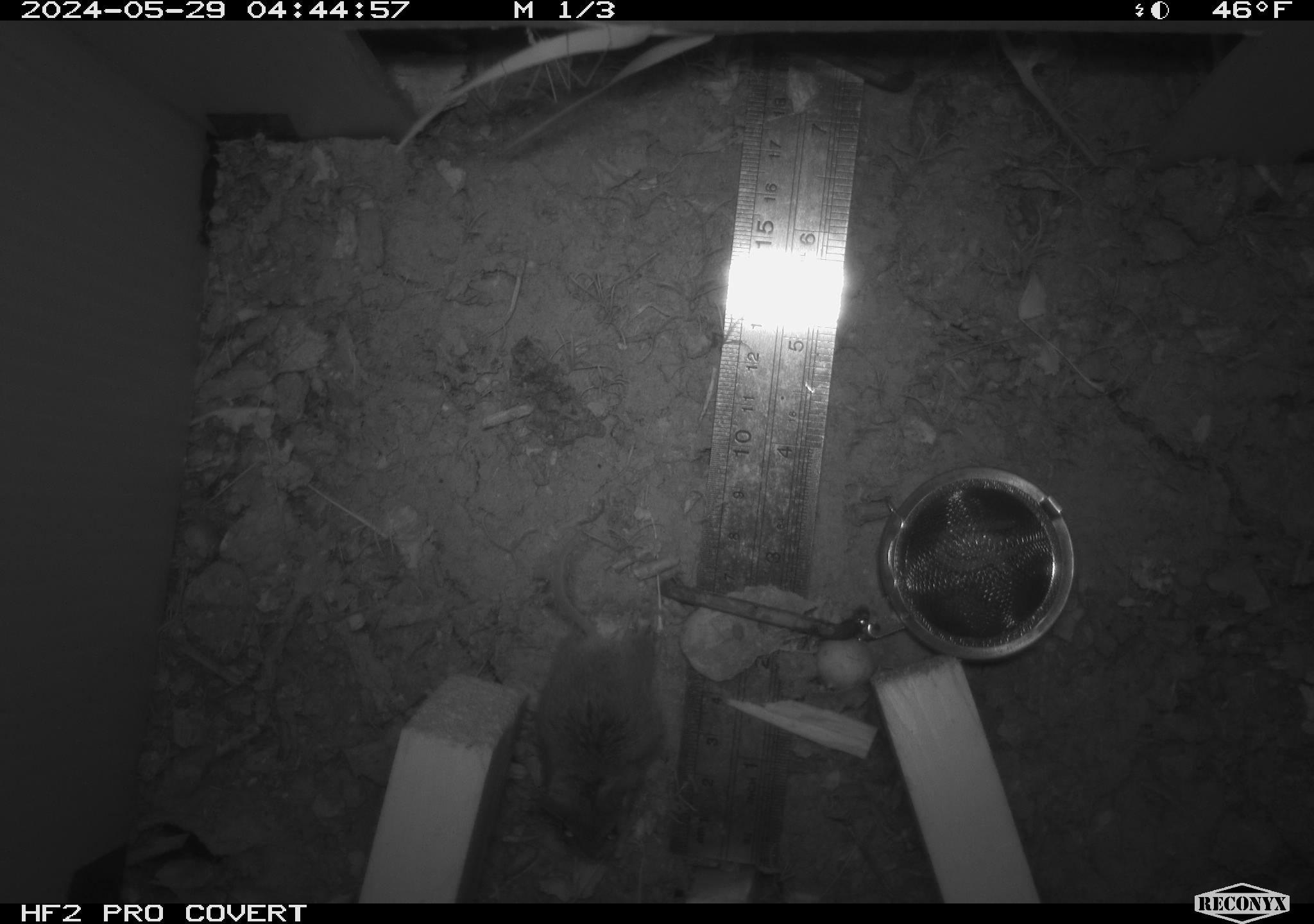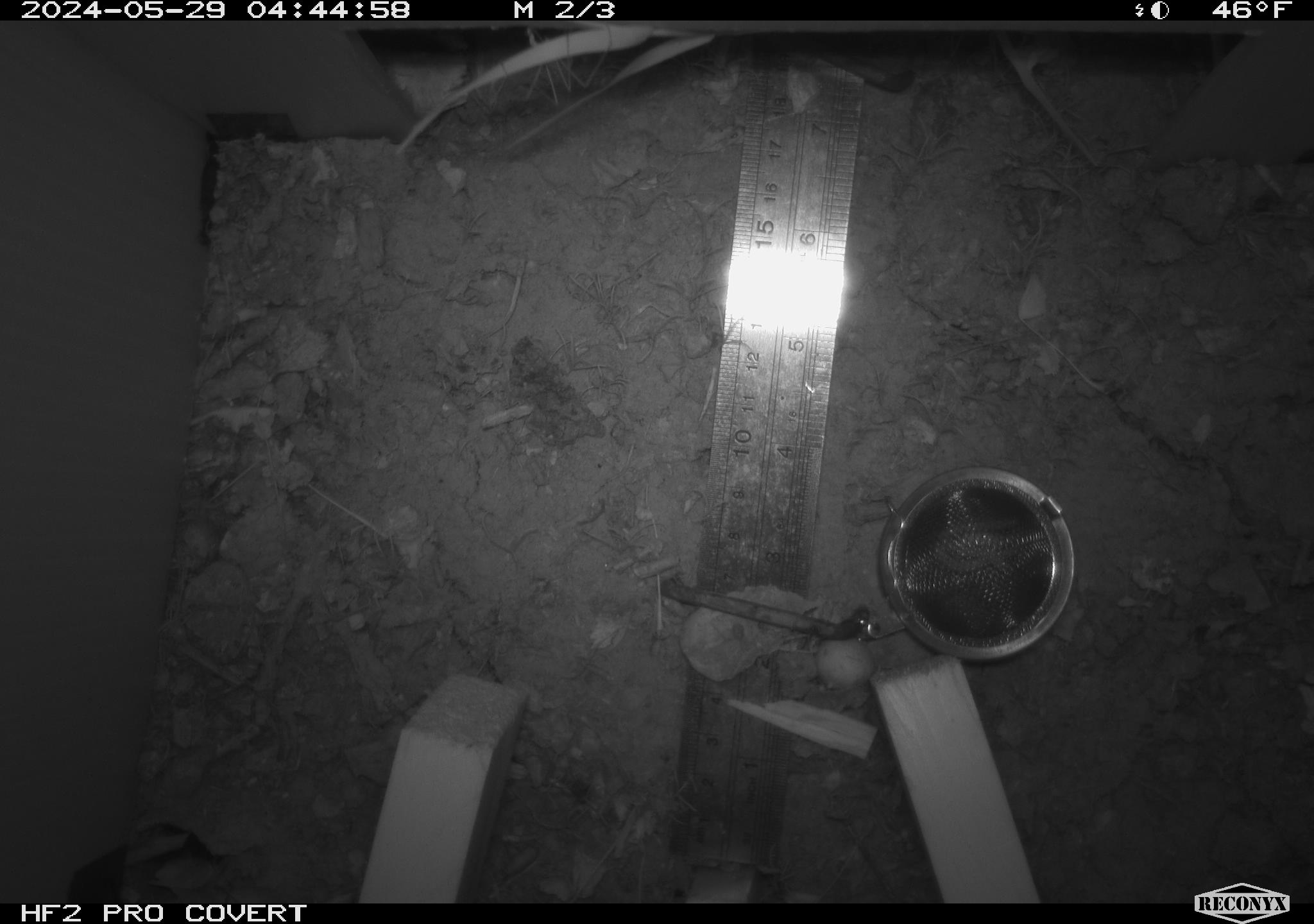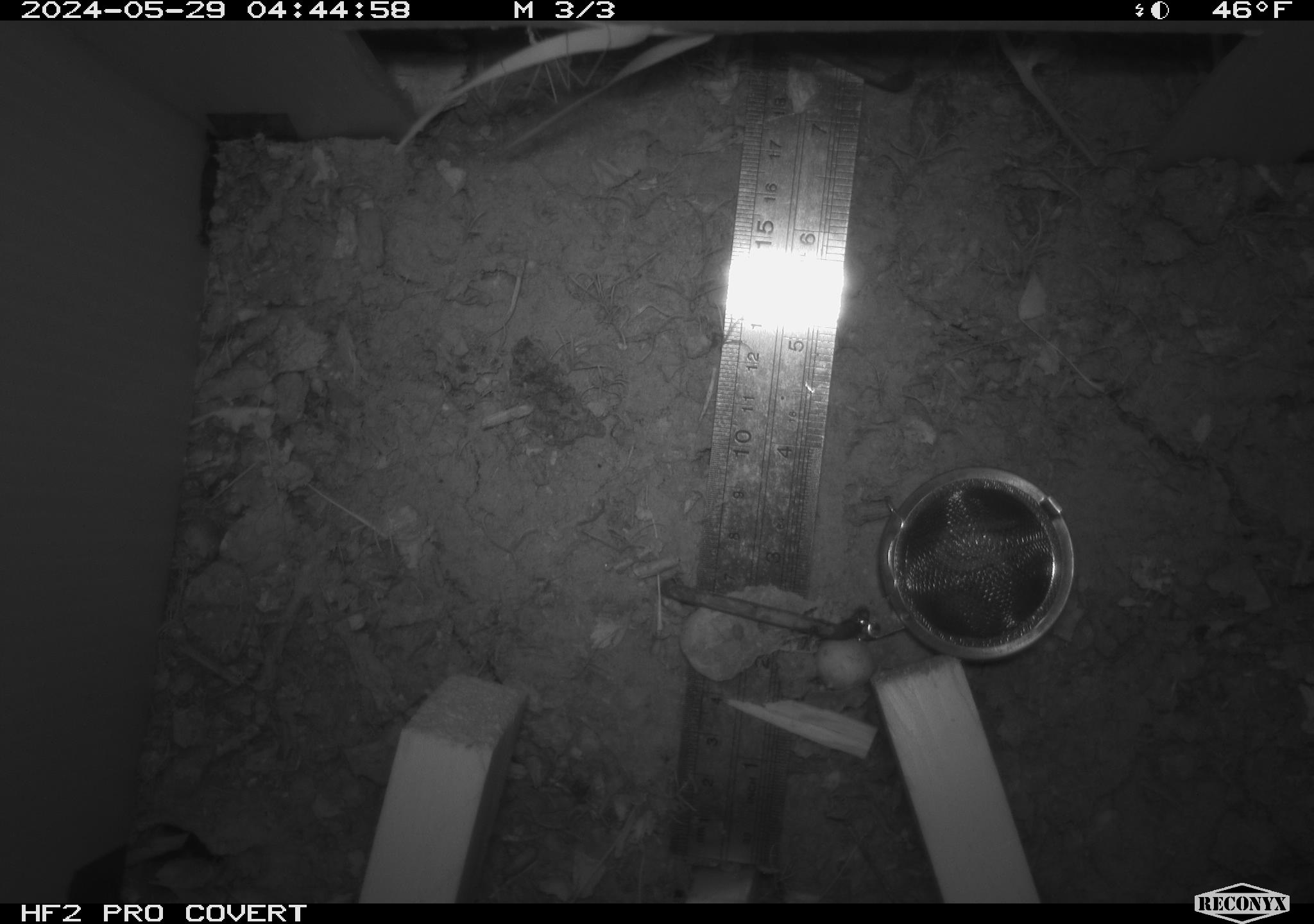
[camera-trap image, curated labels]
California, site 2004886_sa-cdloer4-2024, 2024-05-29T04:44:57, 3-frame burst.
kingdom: Animalia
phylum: Chordata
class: Mammalia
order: Rodentia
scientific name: Rodentia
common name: mouse species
Mouse species (Rodentia).